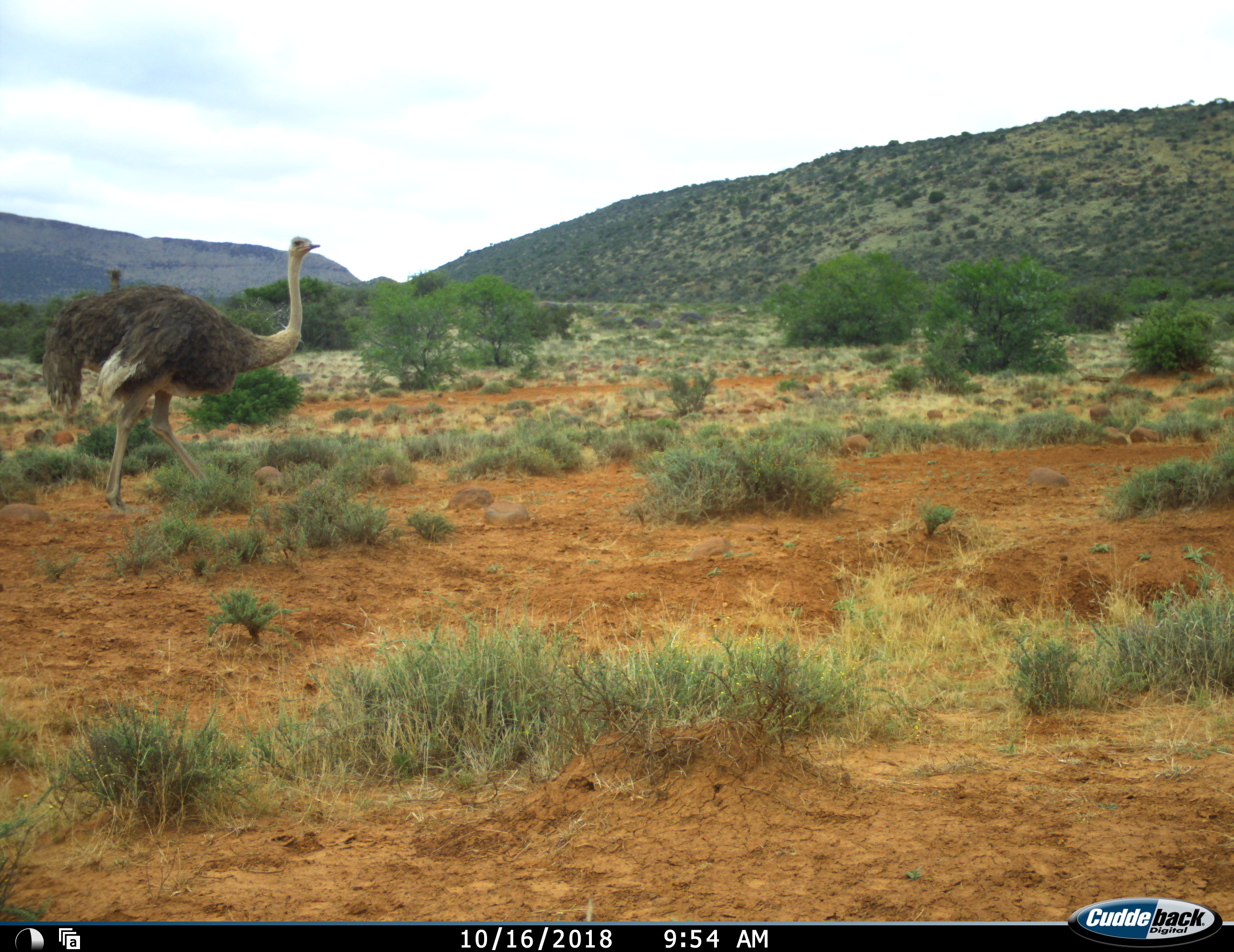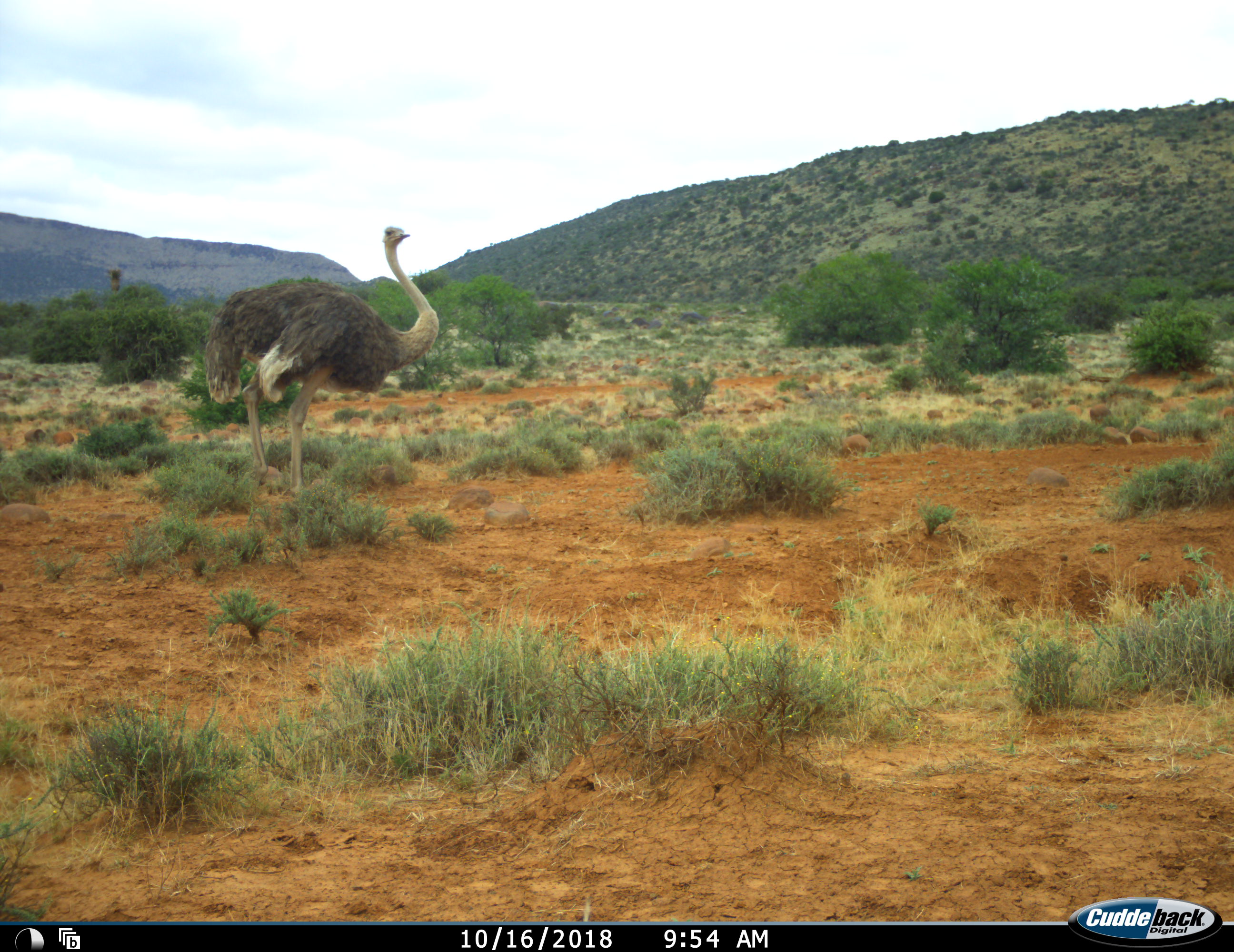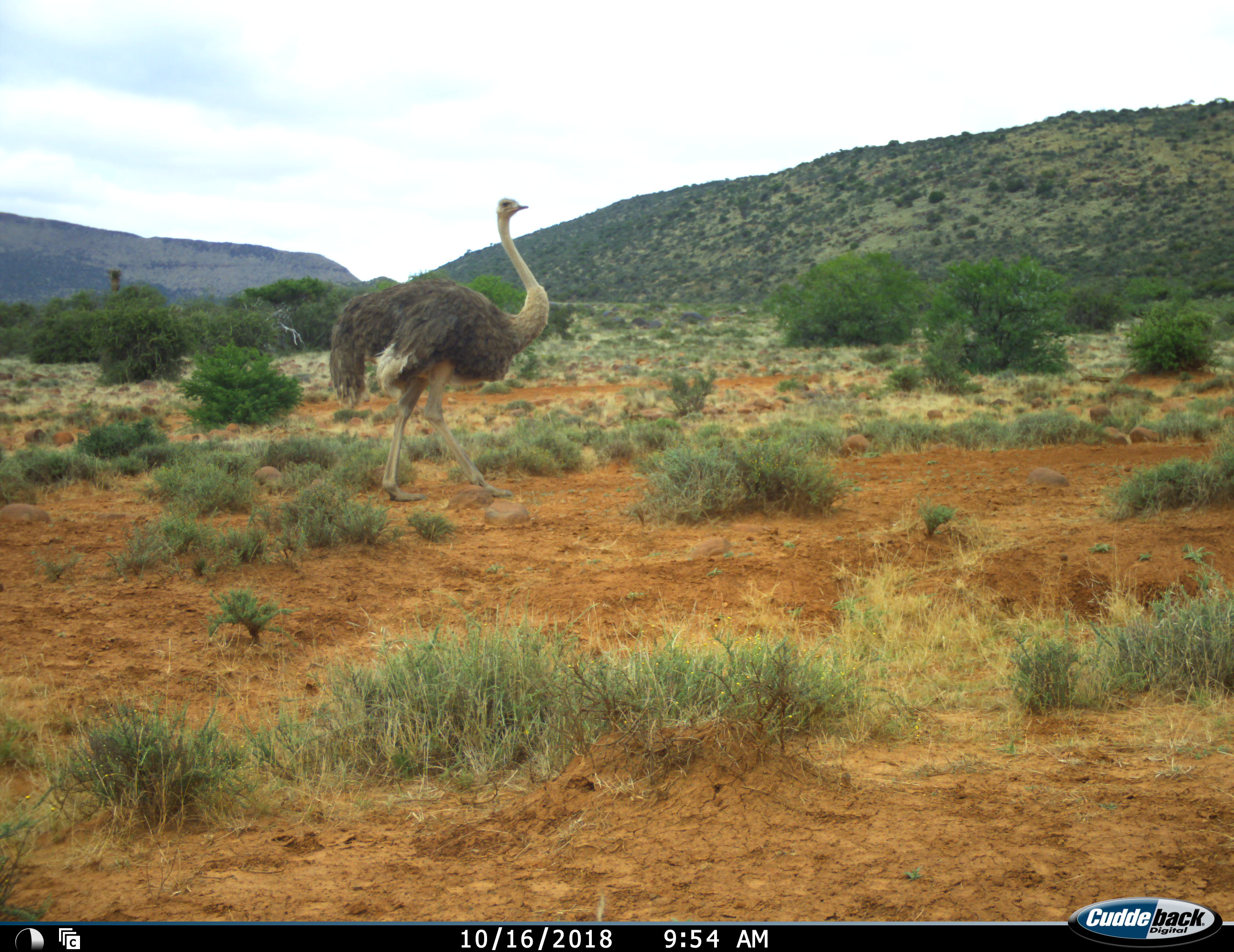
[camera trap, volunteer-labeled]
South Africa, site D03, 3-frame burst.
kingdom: Animalia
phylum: Chordata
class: Aves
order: Struthioniformes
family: Struthionidae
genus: Struthio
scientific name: Struthio camelus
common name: ostrich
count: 1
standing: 10%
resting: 0%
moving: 90%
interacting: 0%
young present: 0%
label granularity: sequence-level